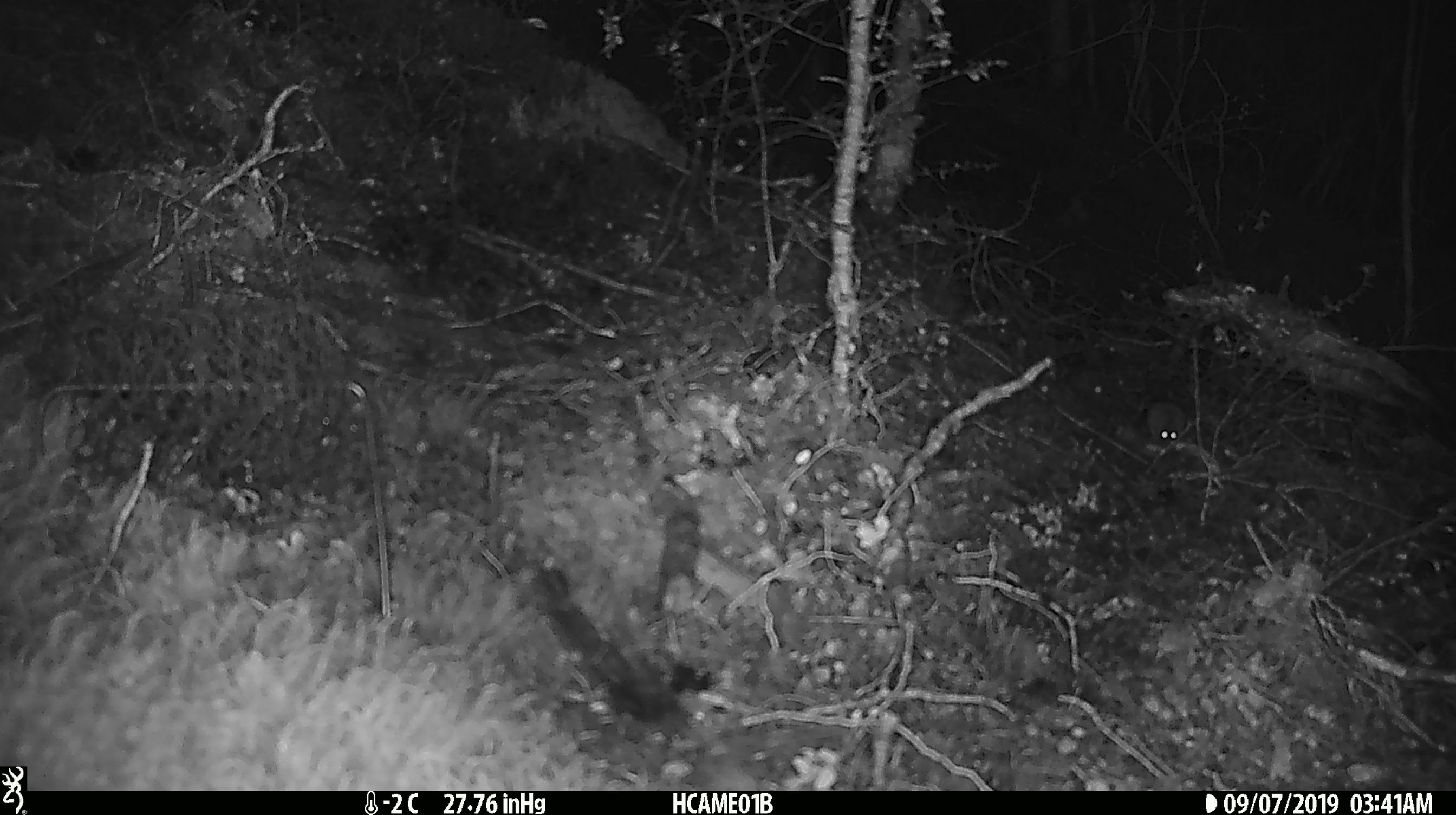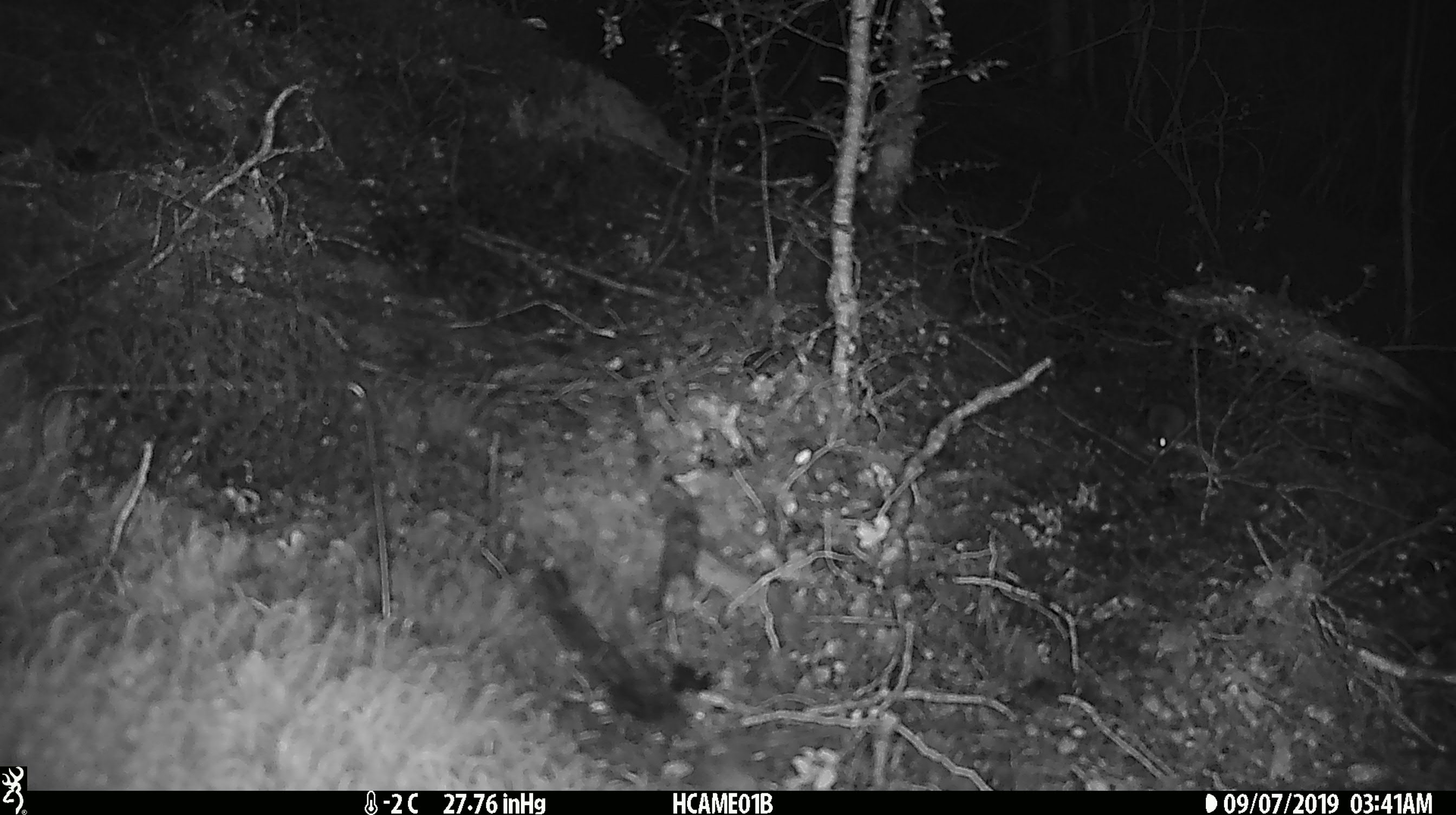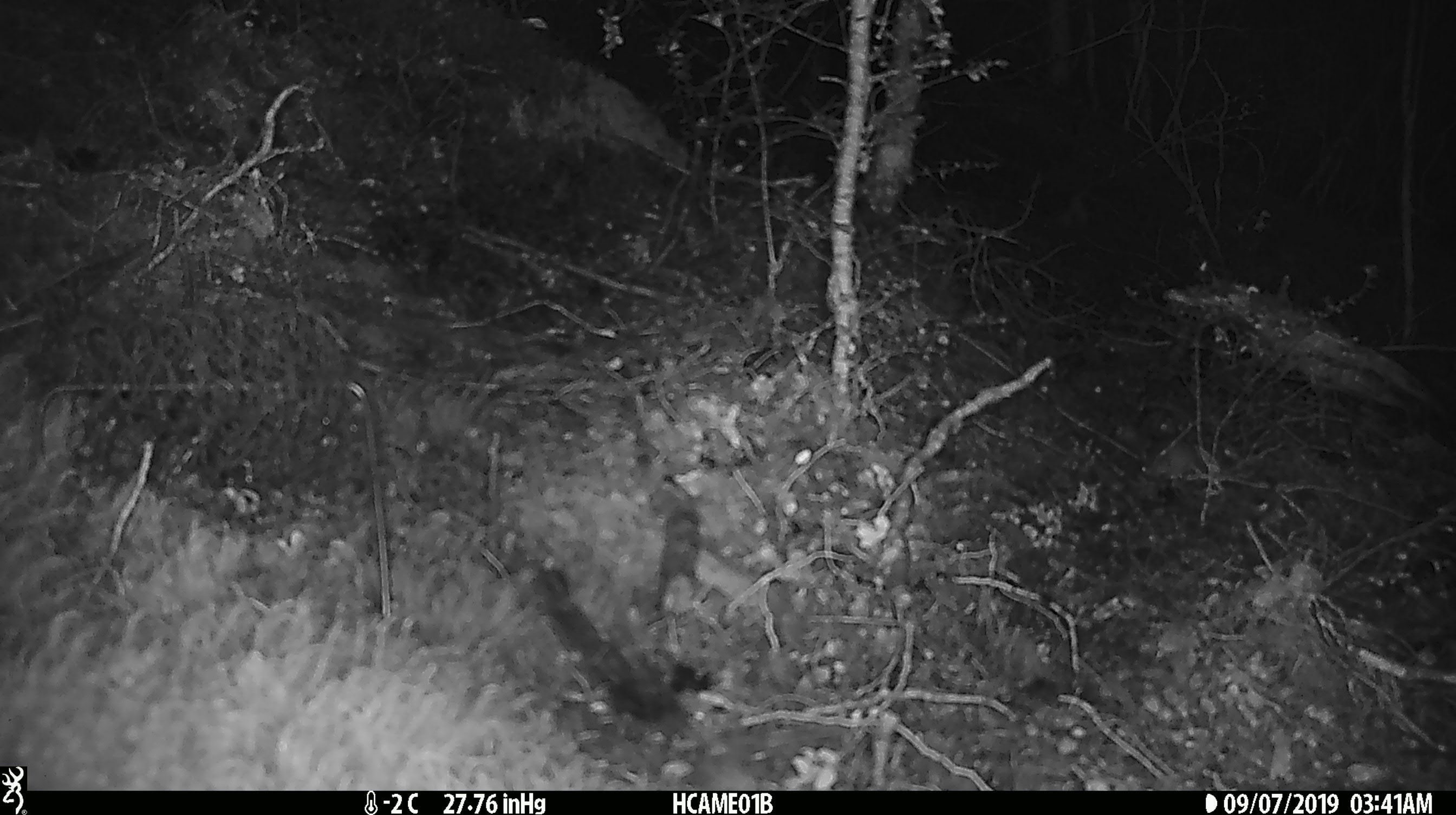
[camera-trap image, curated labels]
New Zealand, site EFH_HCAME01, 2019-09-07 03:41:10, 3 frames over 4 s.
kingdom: Animalia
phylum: Chordata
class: Mammalia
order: Rodentia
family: Muridae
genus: Mus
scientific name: Mus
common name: mouse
Mouse (Mus).